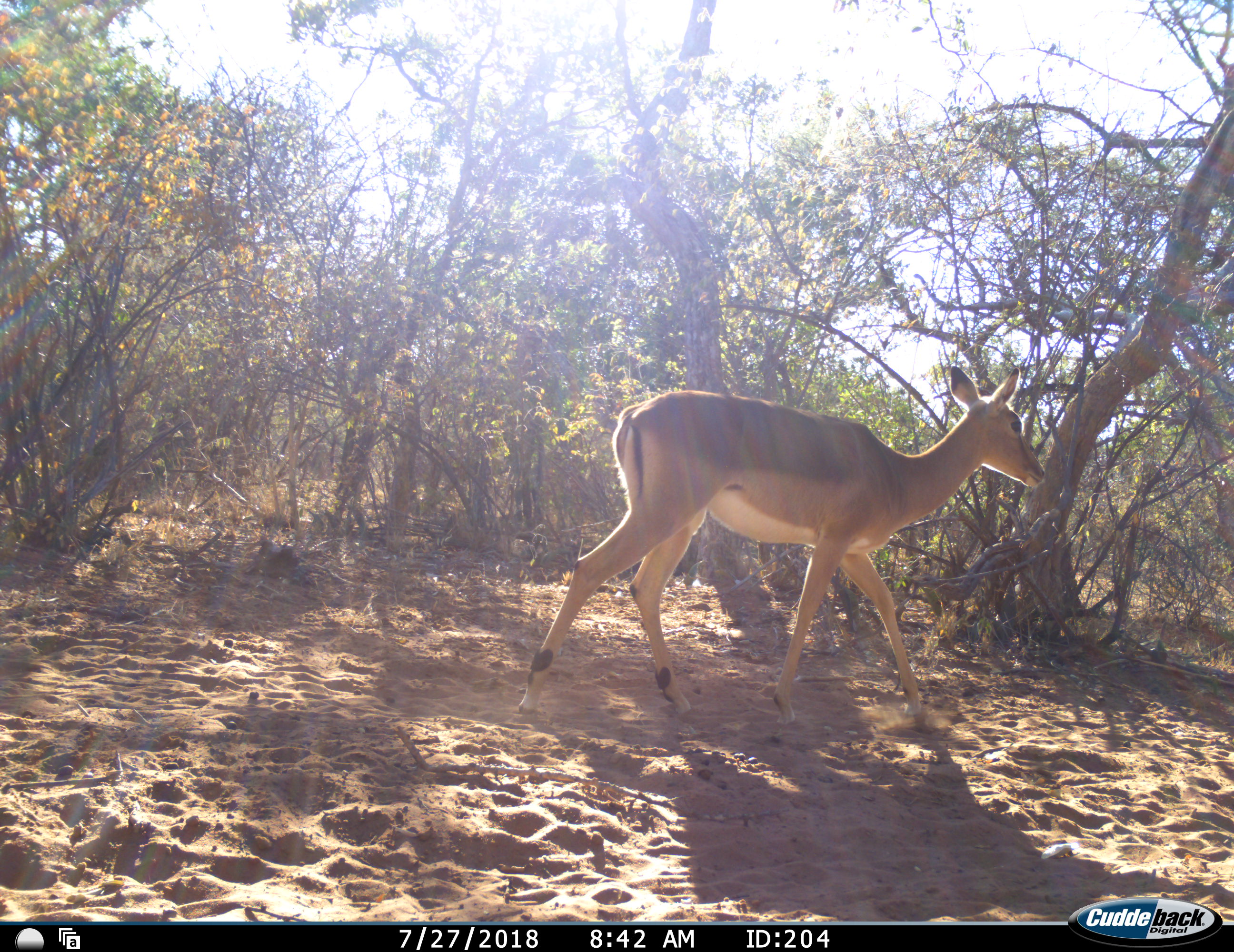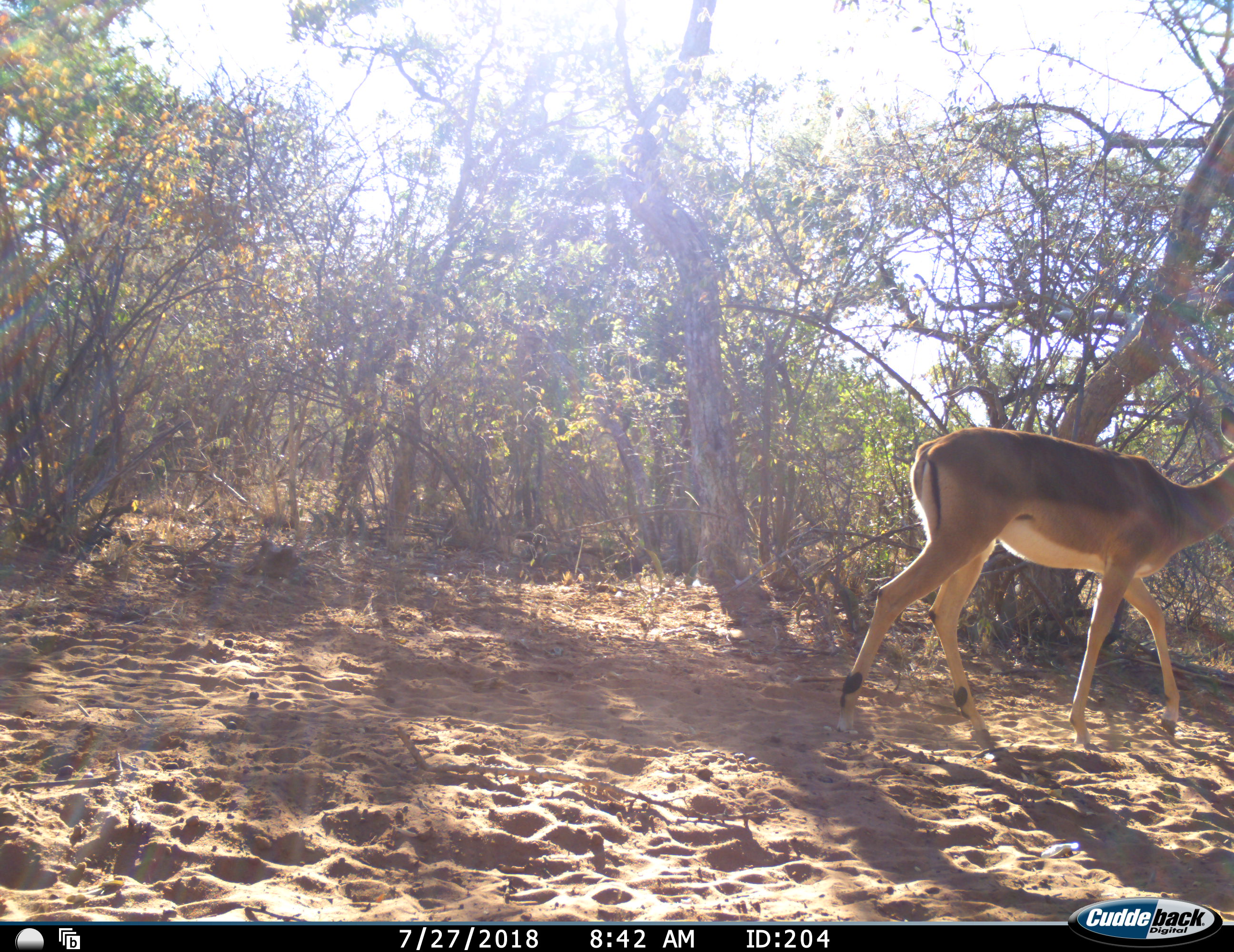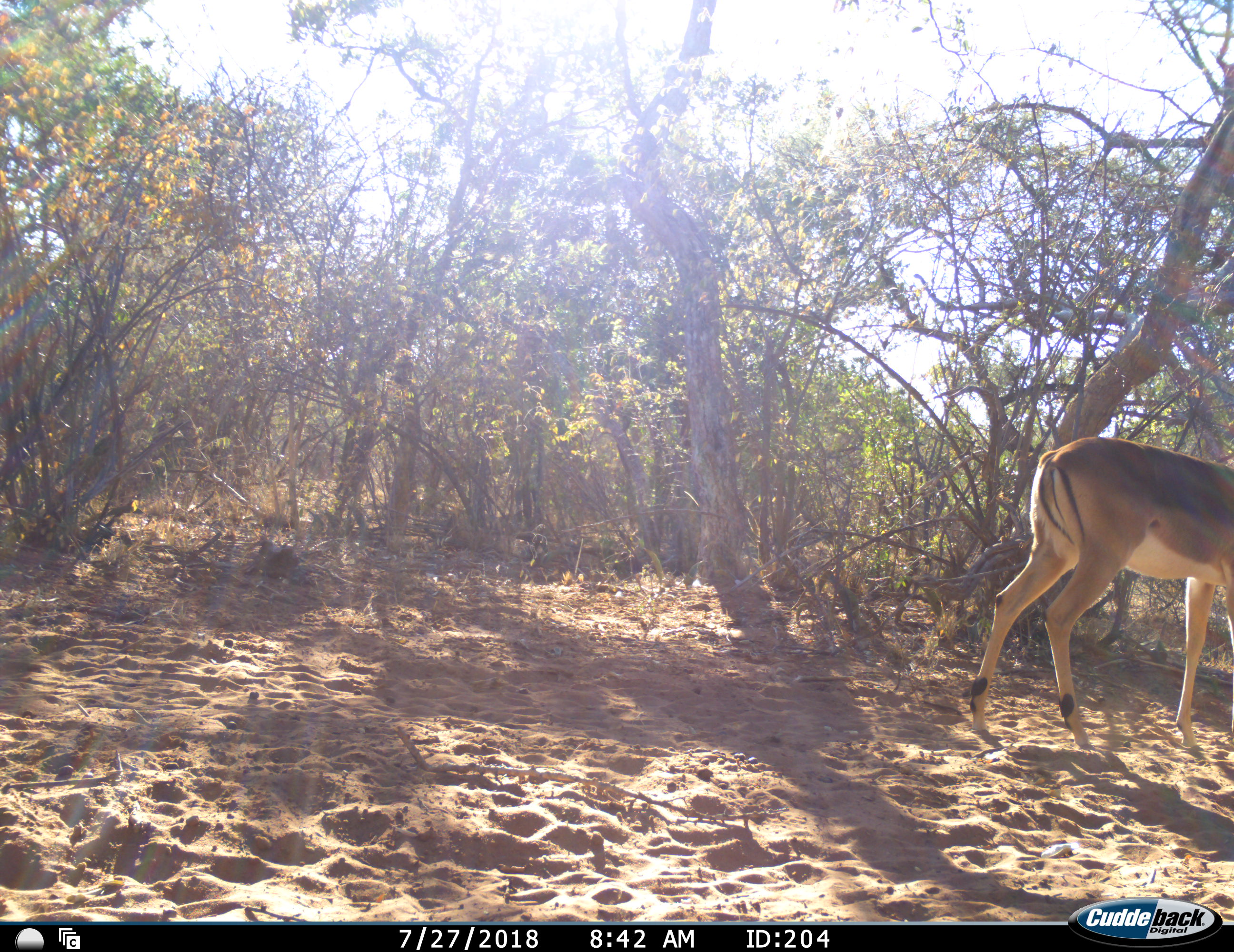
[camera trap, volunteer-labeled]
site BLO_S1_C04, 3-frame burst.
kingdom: Animalia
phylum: Chordata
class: Mammalia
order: Artiodactyla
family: Bovidae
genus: Aepyceros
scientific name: Aepyceros melampus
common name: impala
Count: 1.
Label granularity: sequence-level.